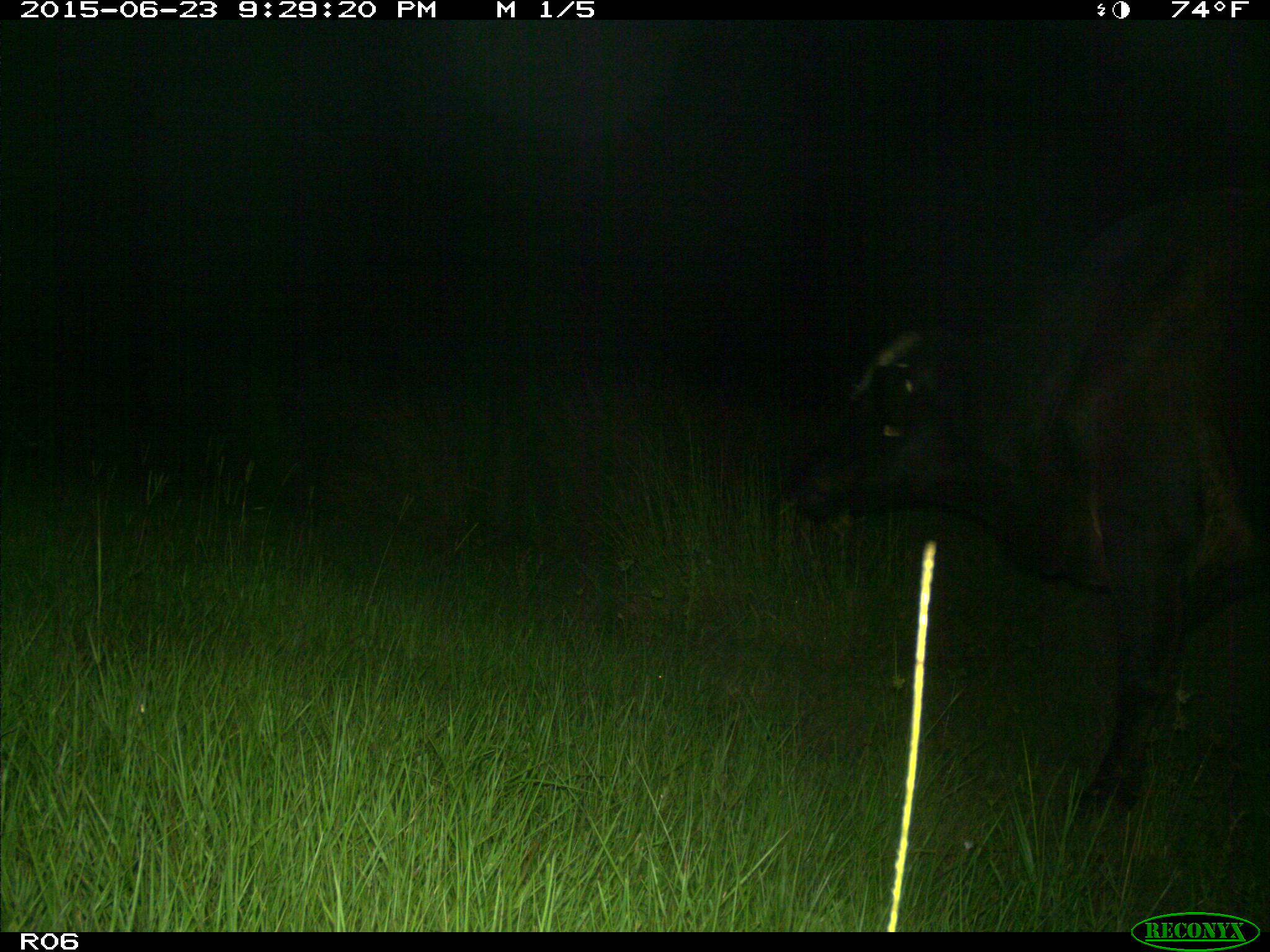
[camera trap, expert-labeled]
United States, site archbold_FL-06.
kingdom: Animalia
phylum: Chordata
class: Mammalia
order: Artiodactyla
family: Bovidae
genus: Bos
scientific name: Bos taurus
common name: domestic cow